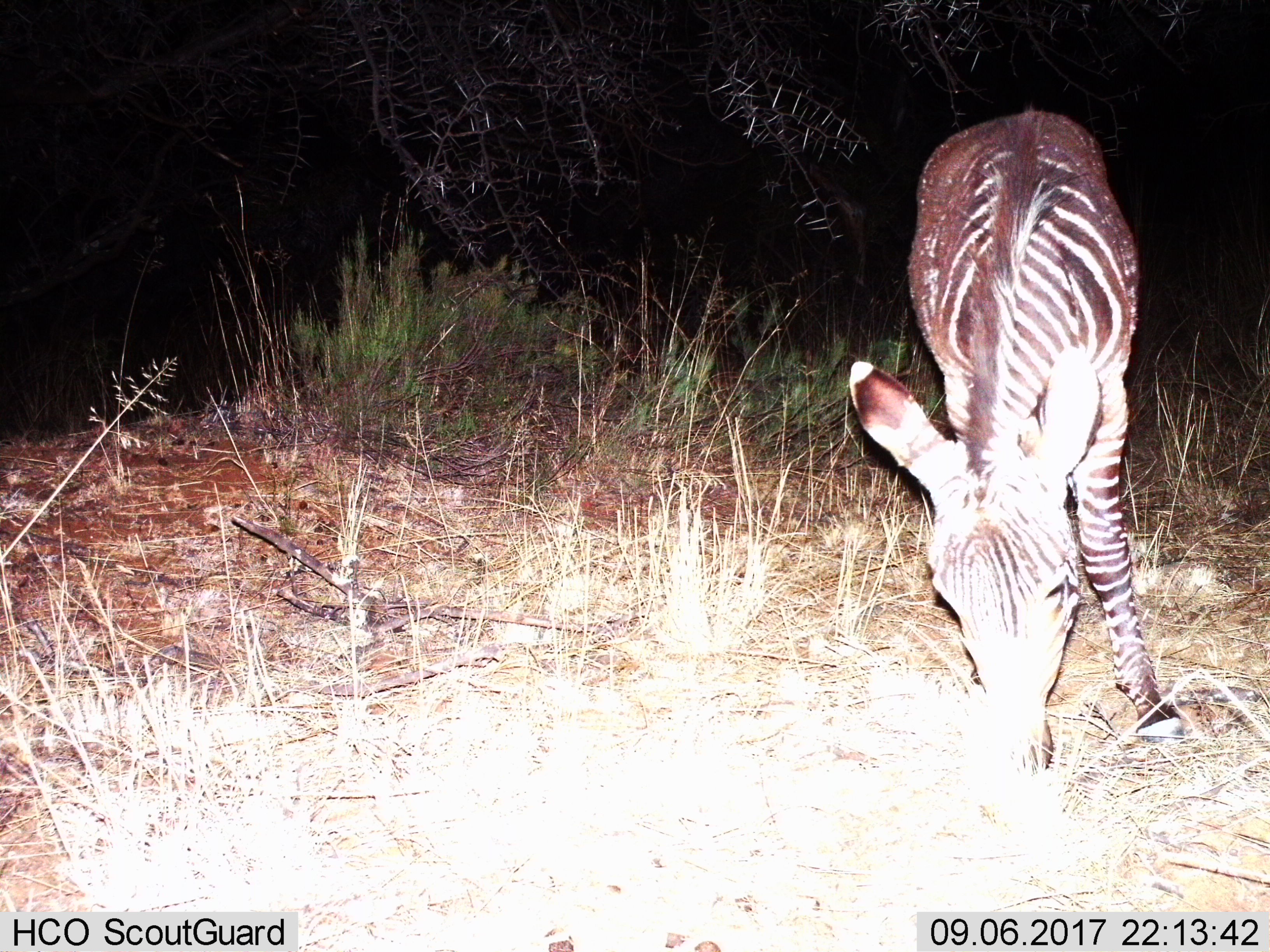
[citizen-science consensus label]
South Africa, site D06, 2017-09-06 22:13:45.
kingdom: Animalia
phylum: Chordata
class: Mammalia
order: Perissodactyla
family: Equidae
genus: Equus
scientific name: Equus zebra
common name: mountain zebra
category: zebramountain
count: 1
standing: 0%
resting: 0%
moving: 0%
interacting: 0%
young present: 25%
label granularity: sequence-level